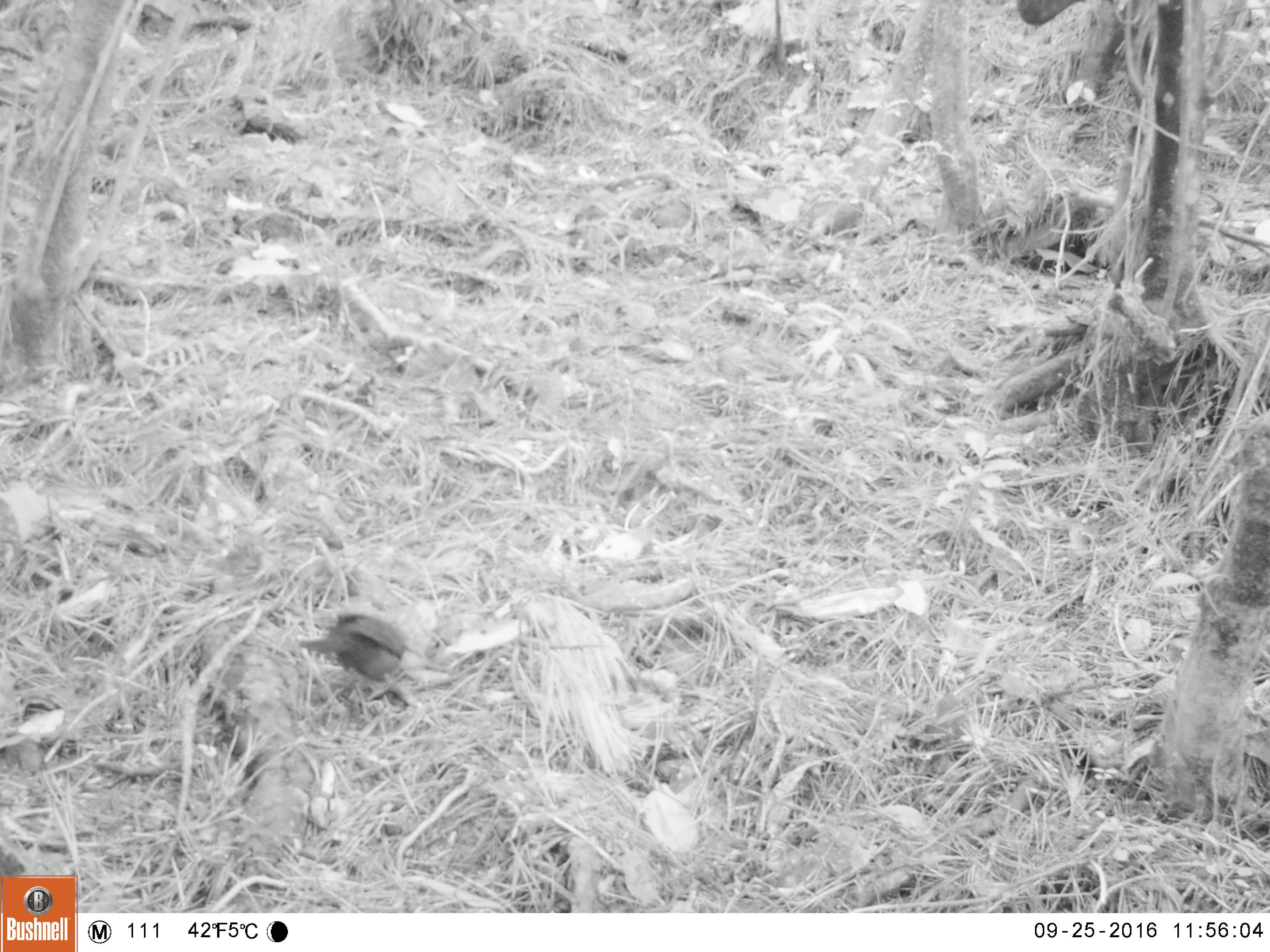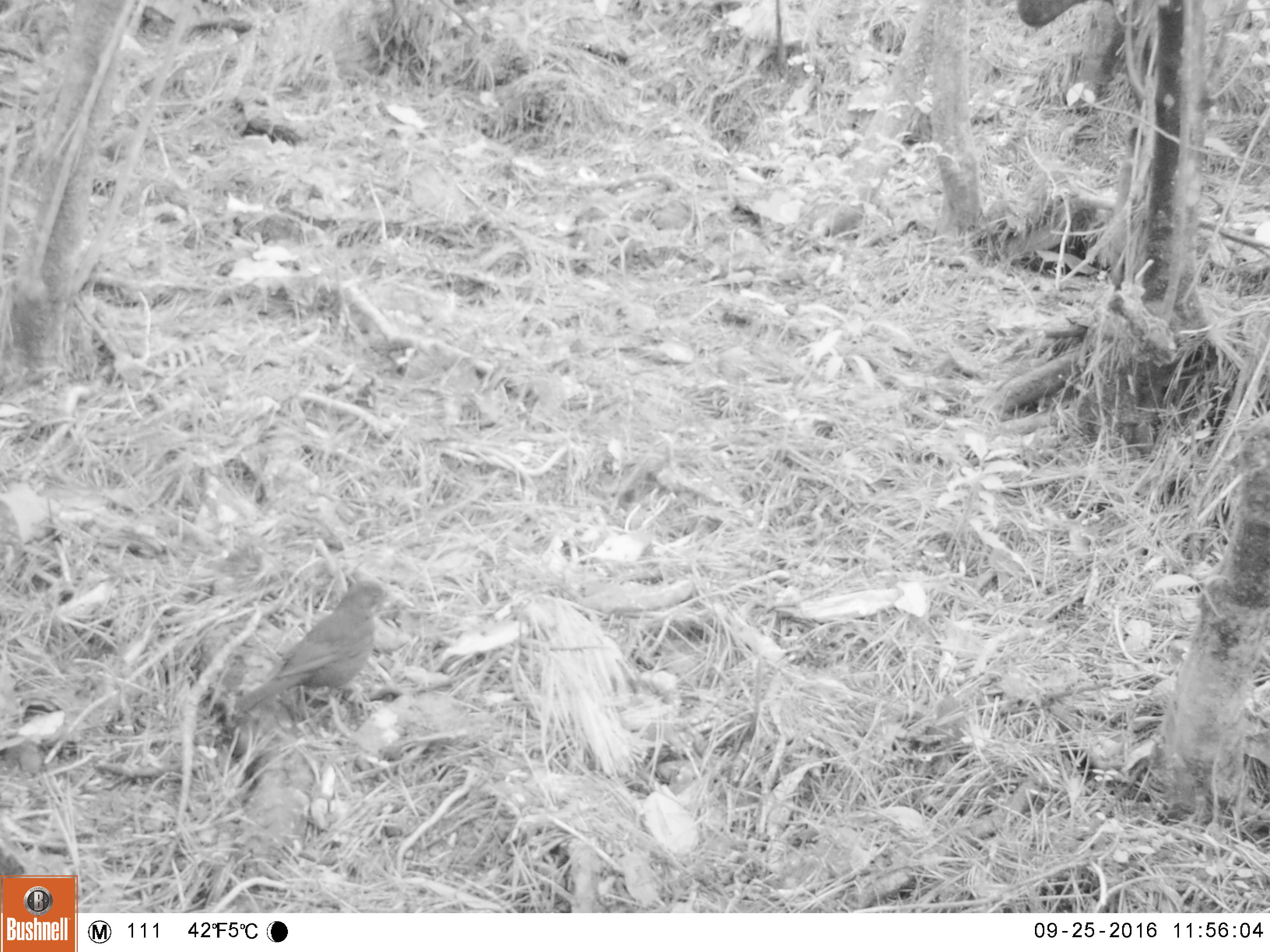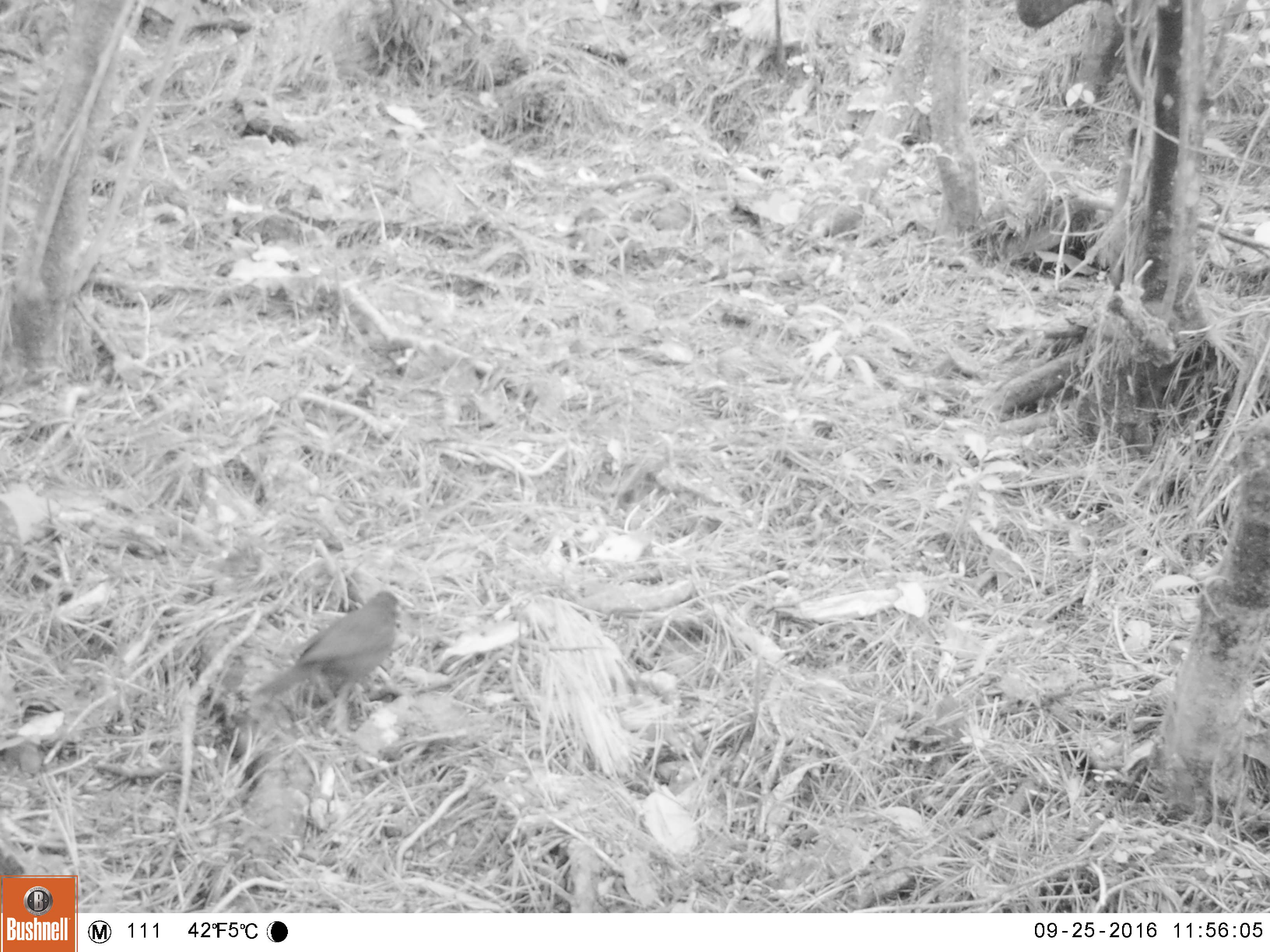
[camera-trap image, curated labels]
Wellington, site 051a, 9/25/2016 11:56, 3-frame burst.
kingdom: Animalia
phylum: Chordata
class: Aves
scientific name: Aves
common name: bird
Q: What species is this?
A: Bird (Aves).